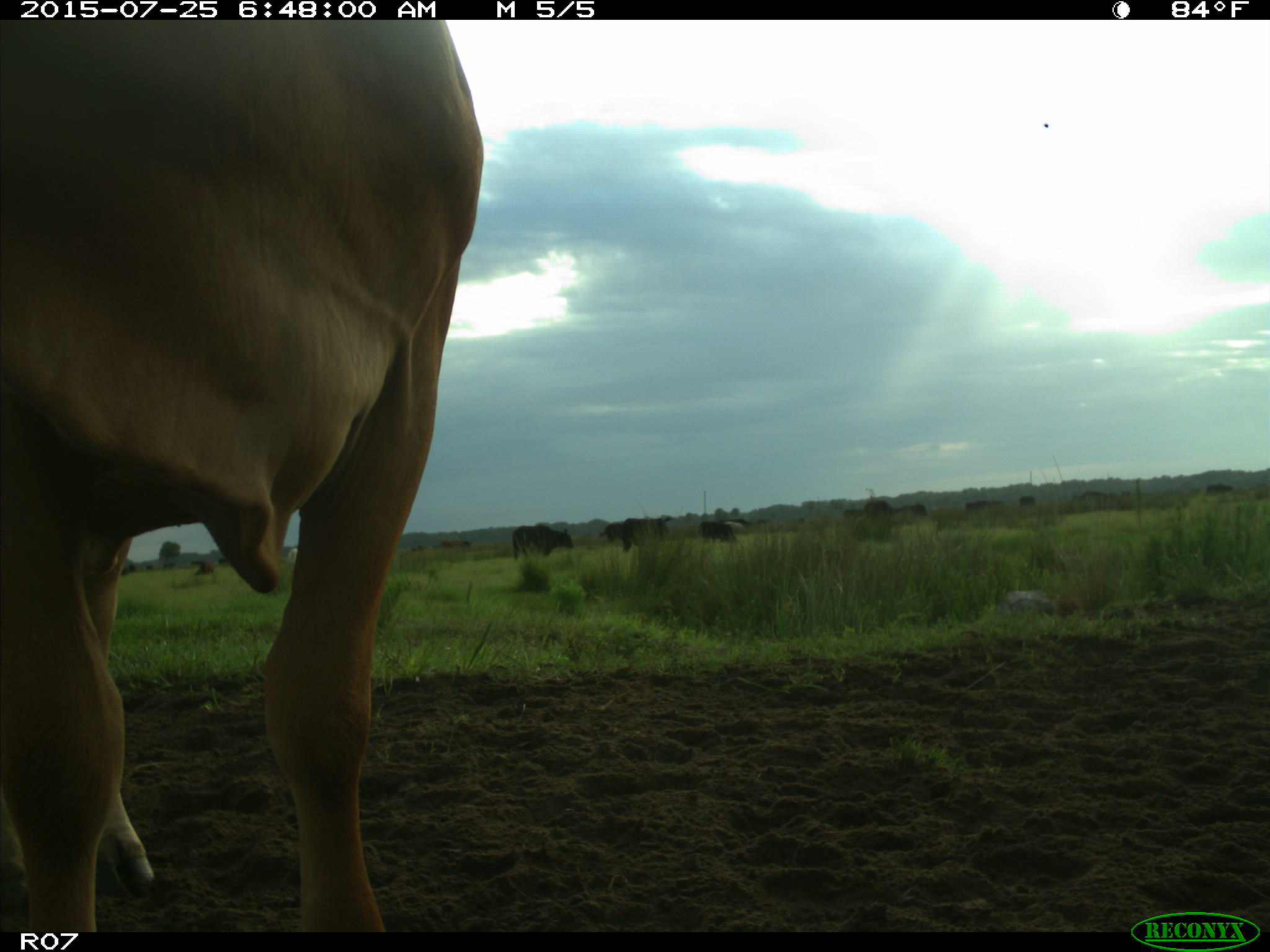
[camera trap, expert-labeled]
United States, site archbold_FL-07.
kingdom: Animalia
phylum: Chordata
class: Mammalia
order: Artiodactyla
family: Bovidae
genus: Bos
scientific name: Bos taurus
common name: domestic cow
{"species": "Bos taurus (domestic cow)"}